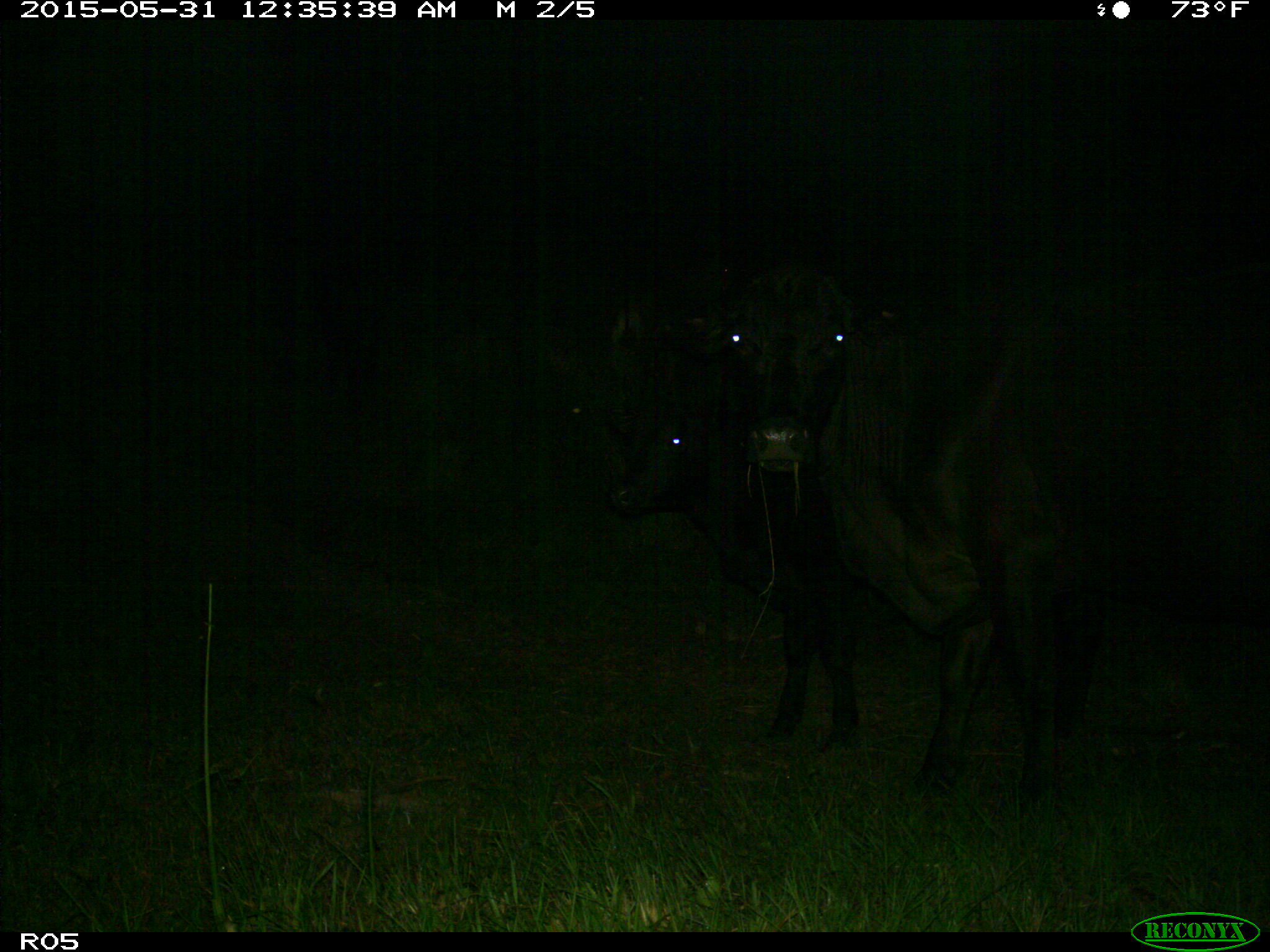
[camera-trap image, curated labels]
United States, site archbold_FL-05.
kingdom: Animalia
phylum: Chordata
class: Mammalia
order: Artiodactyla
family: Bovidae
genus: Bos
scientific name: Bos taurus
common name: domestic cow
Bos taurus (domestic cow).